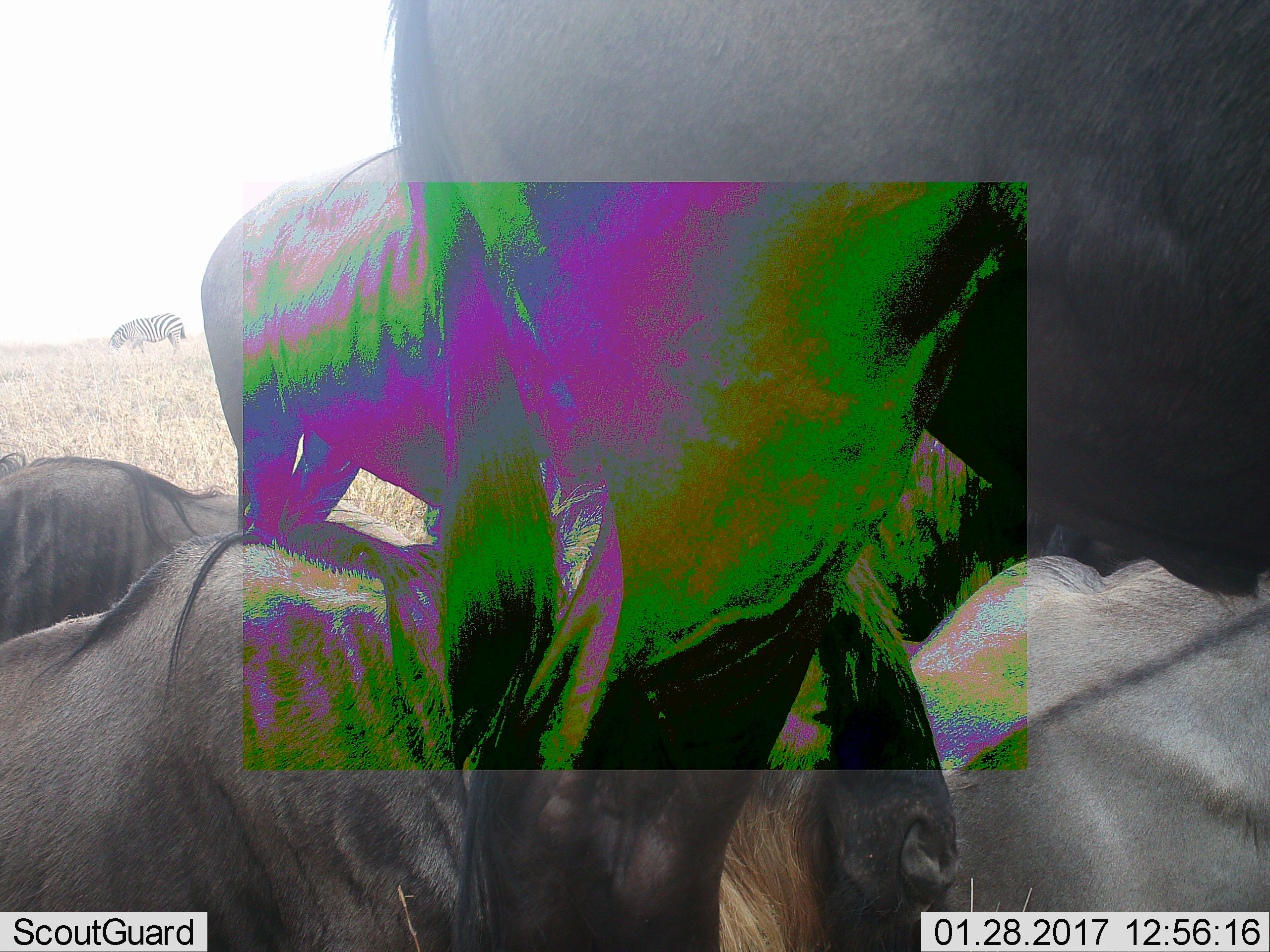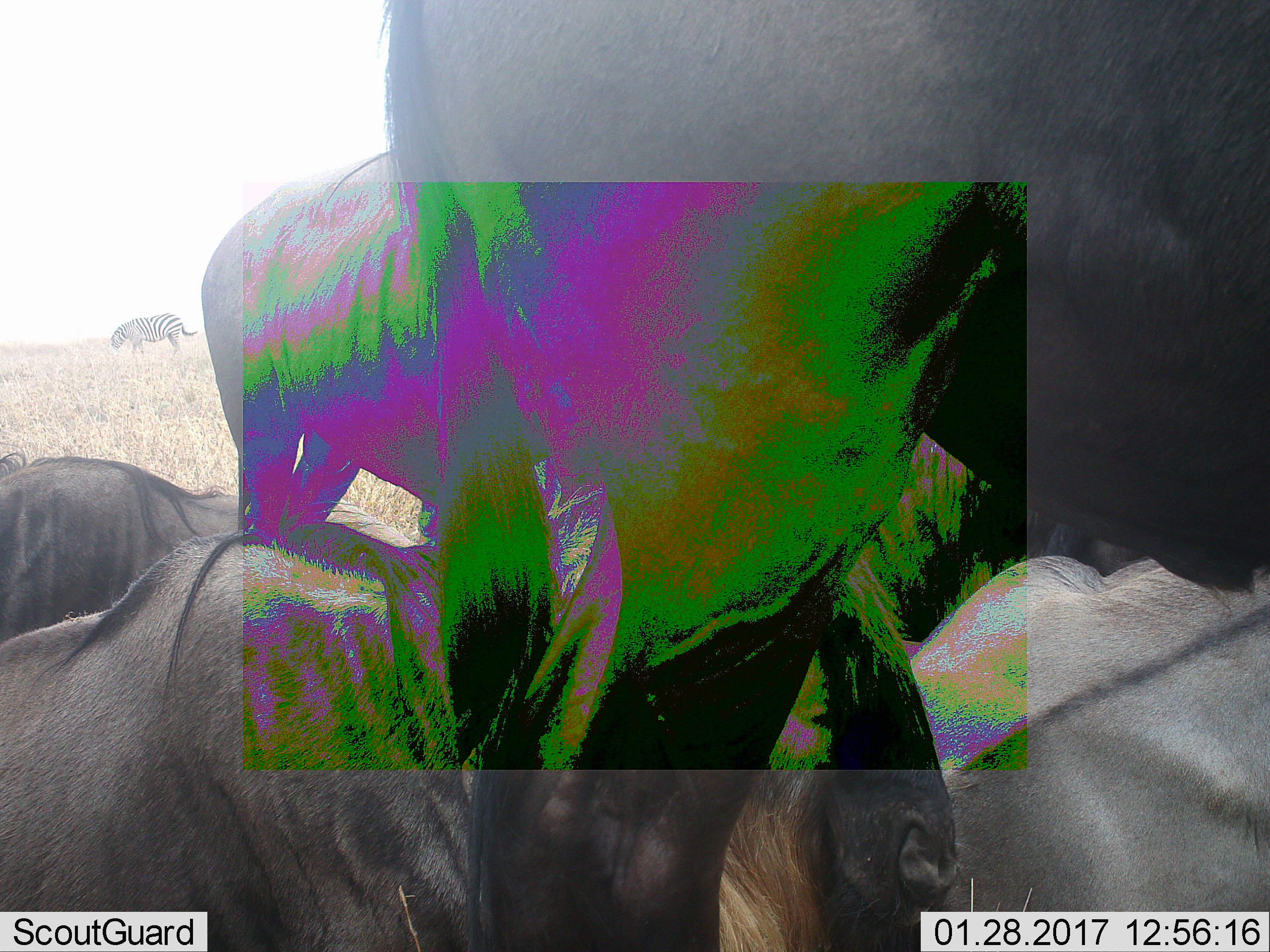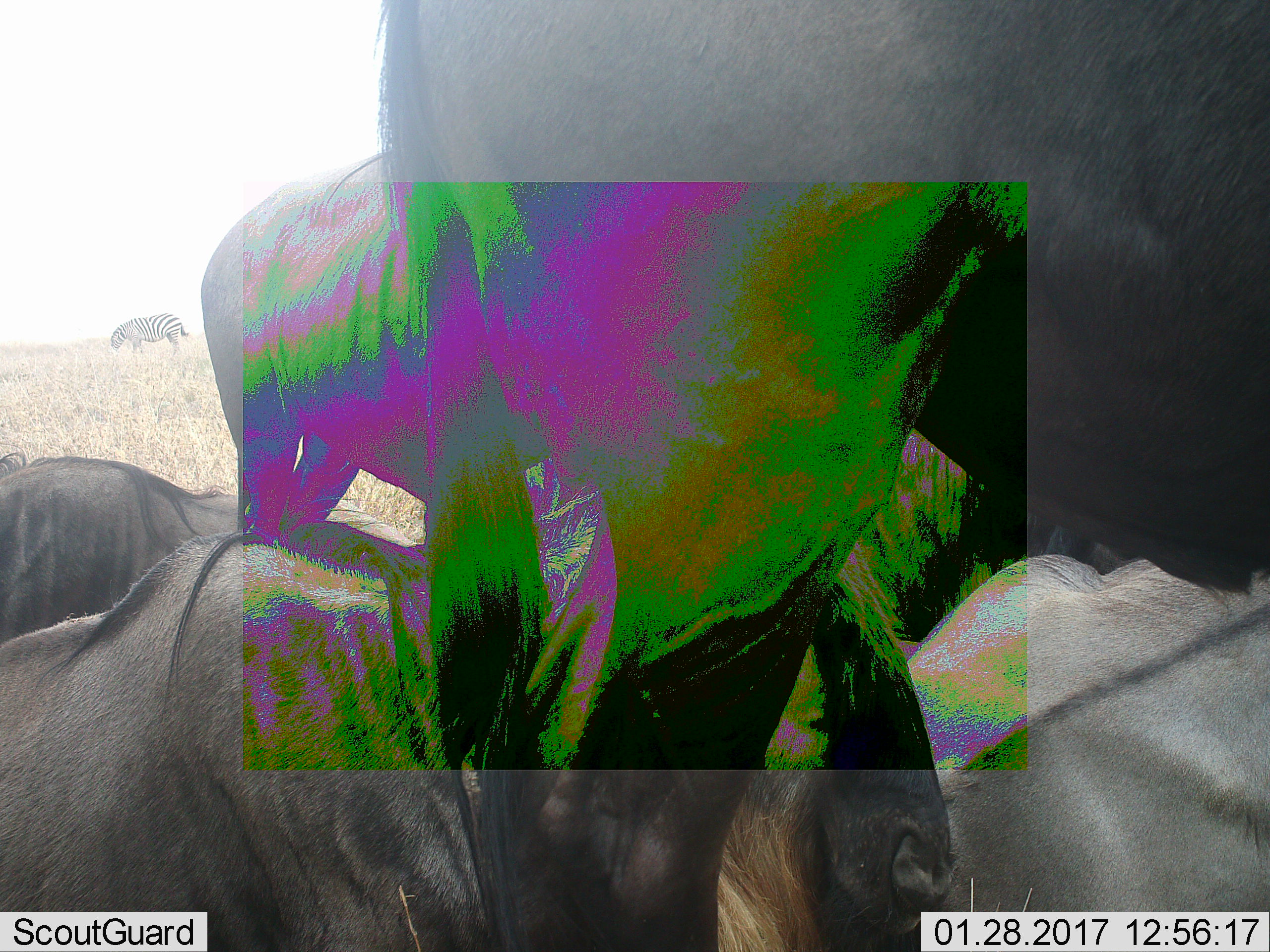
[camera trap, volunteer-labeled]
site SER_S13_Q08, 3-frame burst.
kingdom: Animalia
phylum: Chordata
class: Mammalia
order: Artiodactyla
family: Bovidae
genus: Connochaetes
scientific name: Connochaetes taurinus taurinus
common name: blue wildebeest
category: wildebeestblue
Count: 5.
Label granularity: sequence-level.